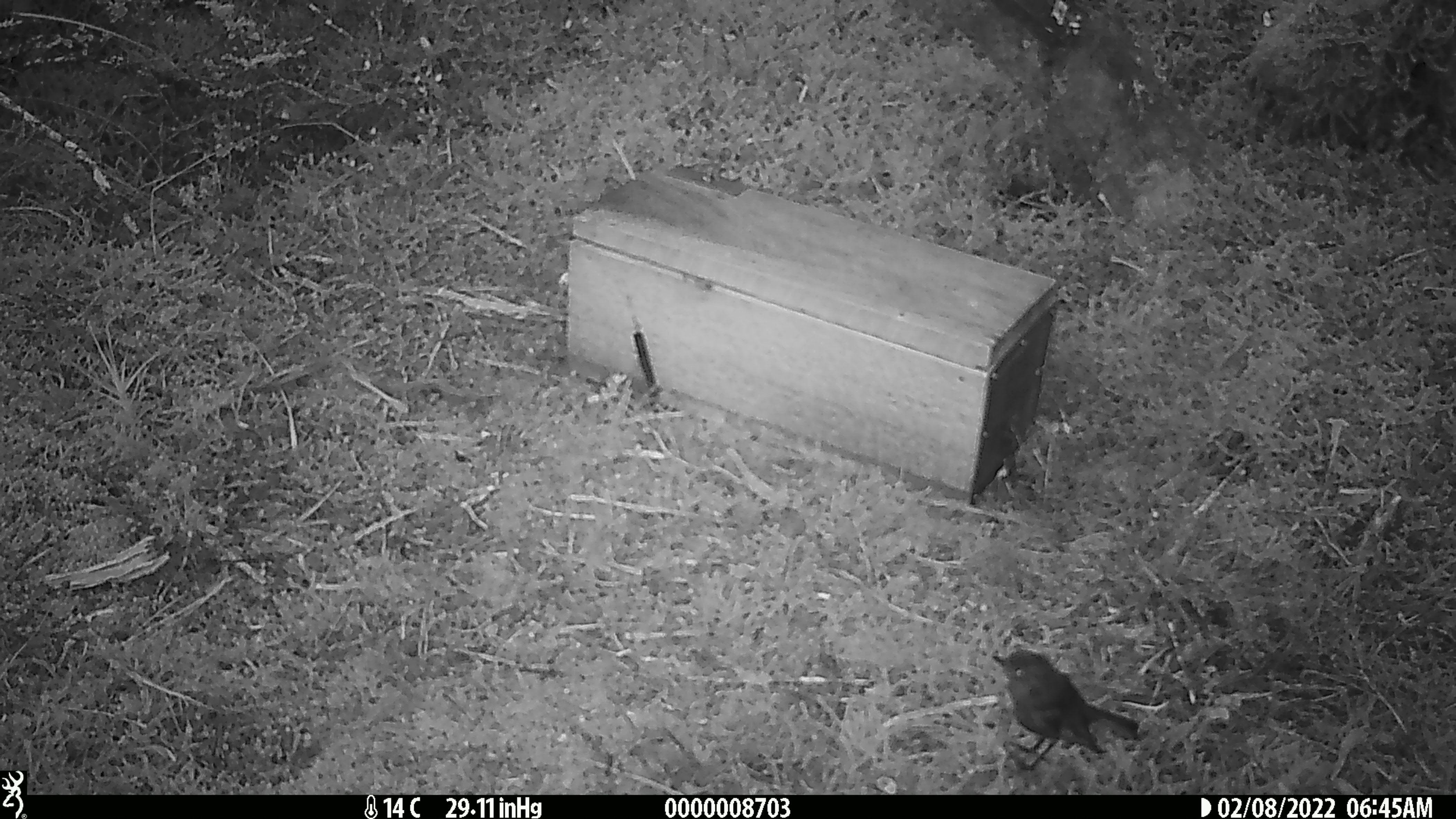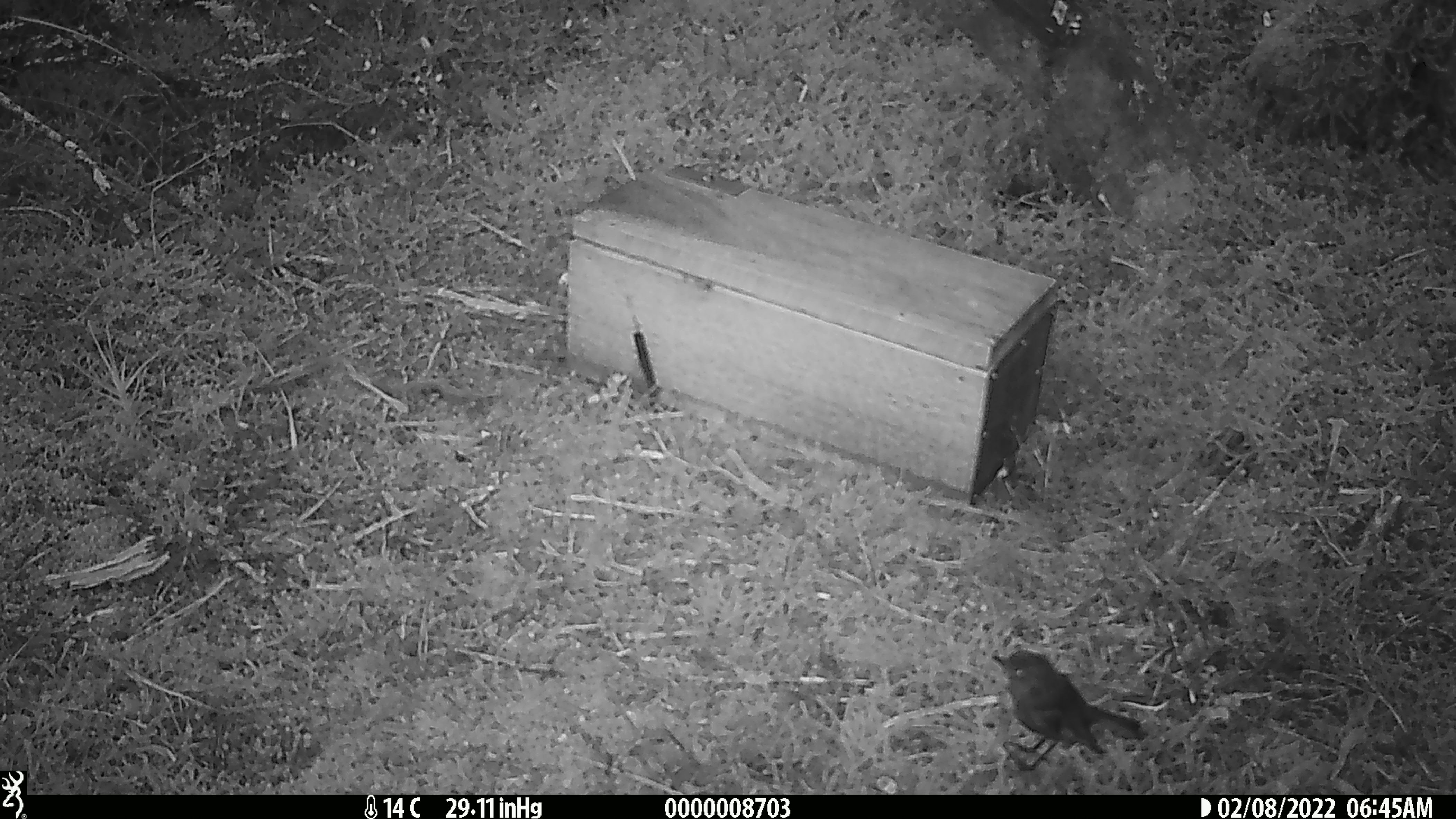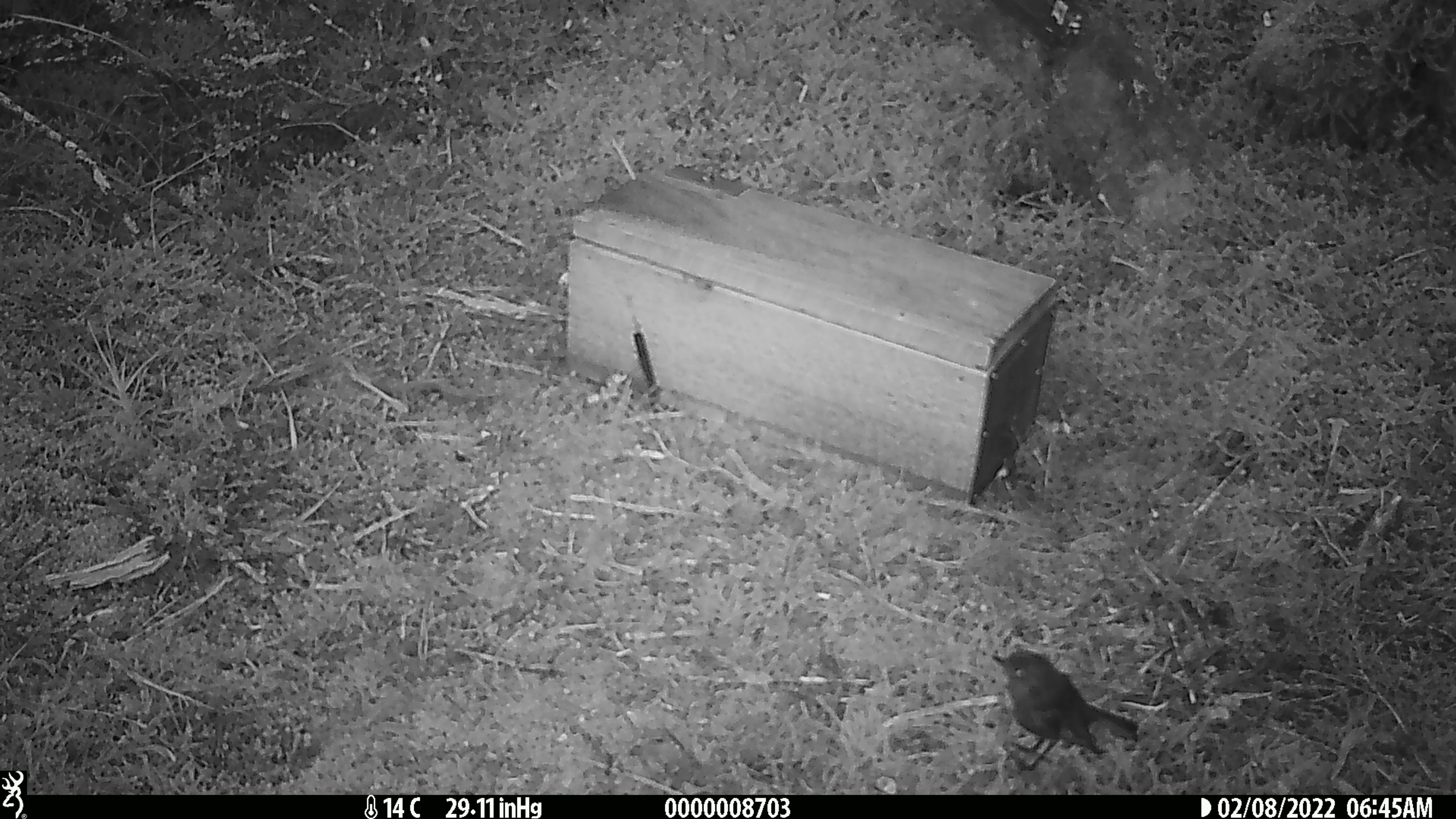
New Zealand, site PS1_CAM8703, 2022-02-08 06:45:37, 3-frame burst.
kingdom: Animalia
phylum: Chordata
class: Aves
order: Passeriformes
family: Petroicidae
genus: Petroica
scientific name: Petroica australis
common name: new zealand robin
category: robin